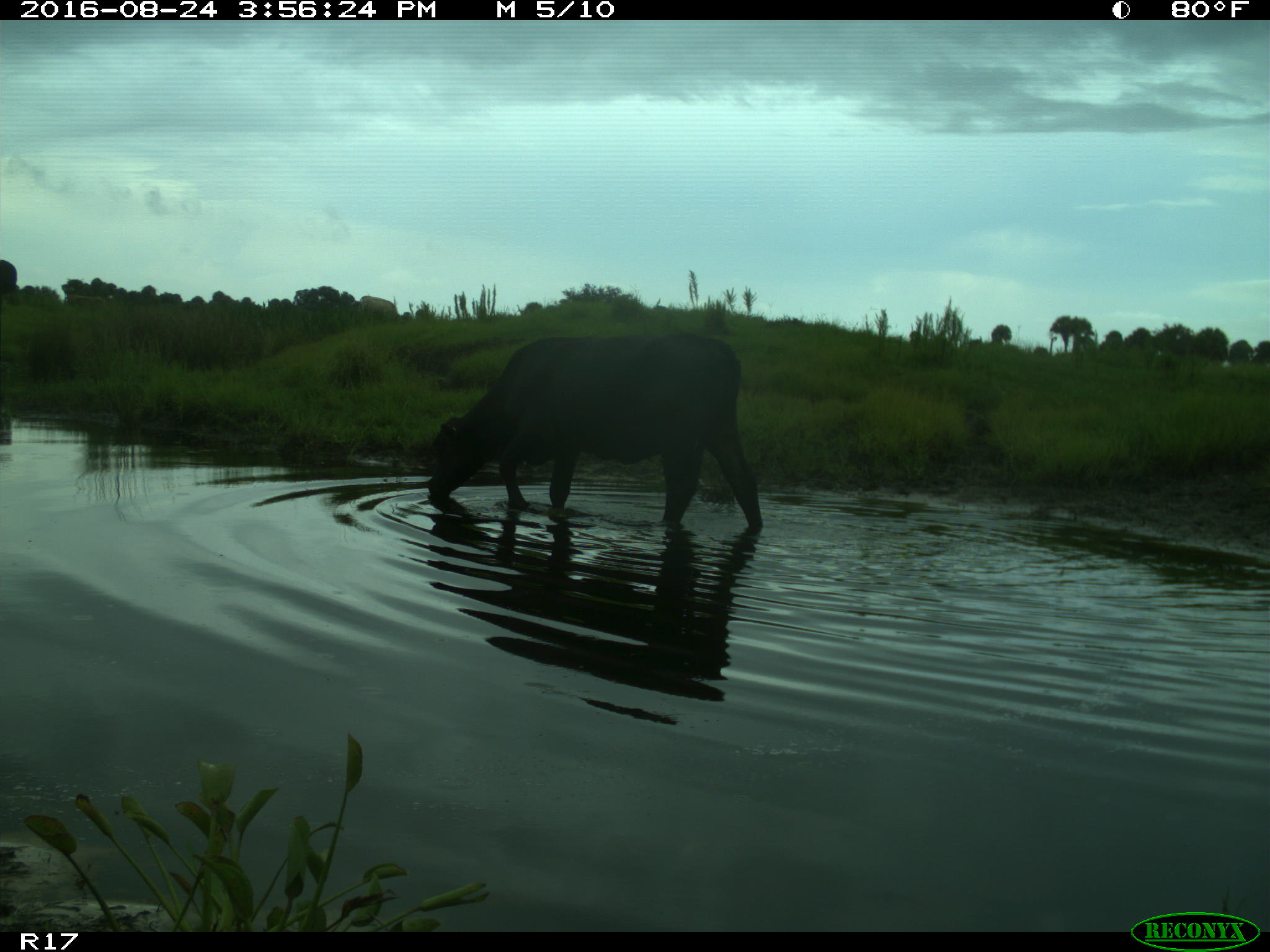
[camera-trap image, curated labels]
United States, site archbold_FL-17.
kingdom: Animalia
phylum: Chordata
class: Mammalia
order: Artiodactyla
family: Bovidae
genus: Bos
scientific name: Bos taurus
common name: domestic cow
Bos taurus (domestic cow).